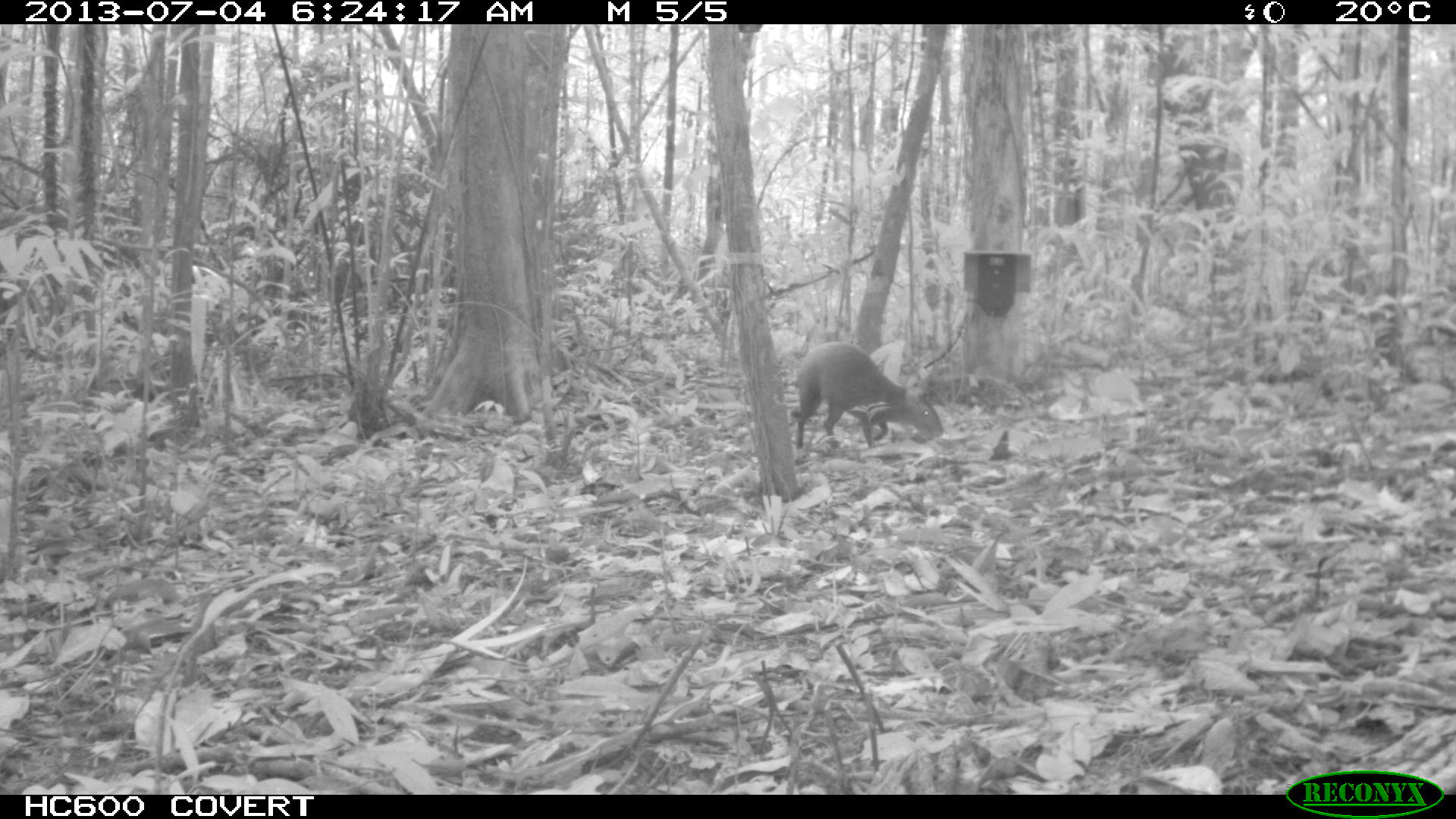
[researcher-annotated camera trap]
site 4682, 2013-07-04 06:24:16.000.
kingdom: Animalia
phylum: Chordata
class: Mammalia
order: Rodentia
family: Dasyproctidae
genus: Dasyprocta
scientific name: Dasyprocta leporina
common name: red-rumped agouti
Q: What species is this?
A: Dasyprocta leporina (red-rumped agouti).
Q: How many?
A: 1.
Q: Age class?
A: Adult.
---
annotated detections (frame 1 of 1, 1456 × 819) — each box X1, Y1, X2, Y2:
dasyprocta leporina: 794, 341, 943, 452